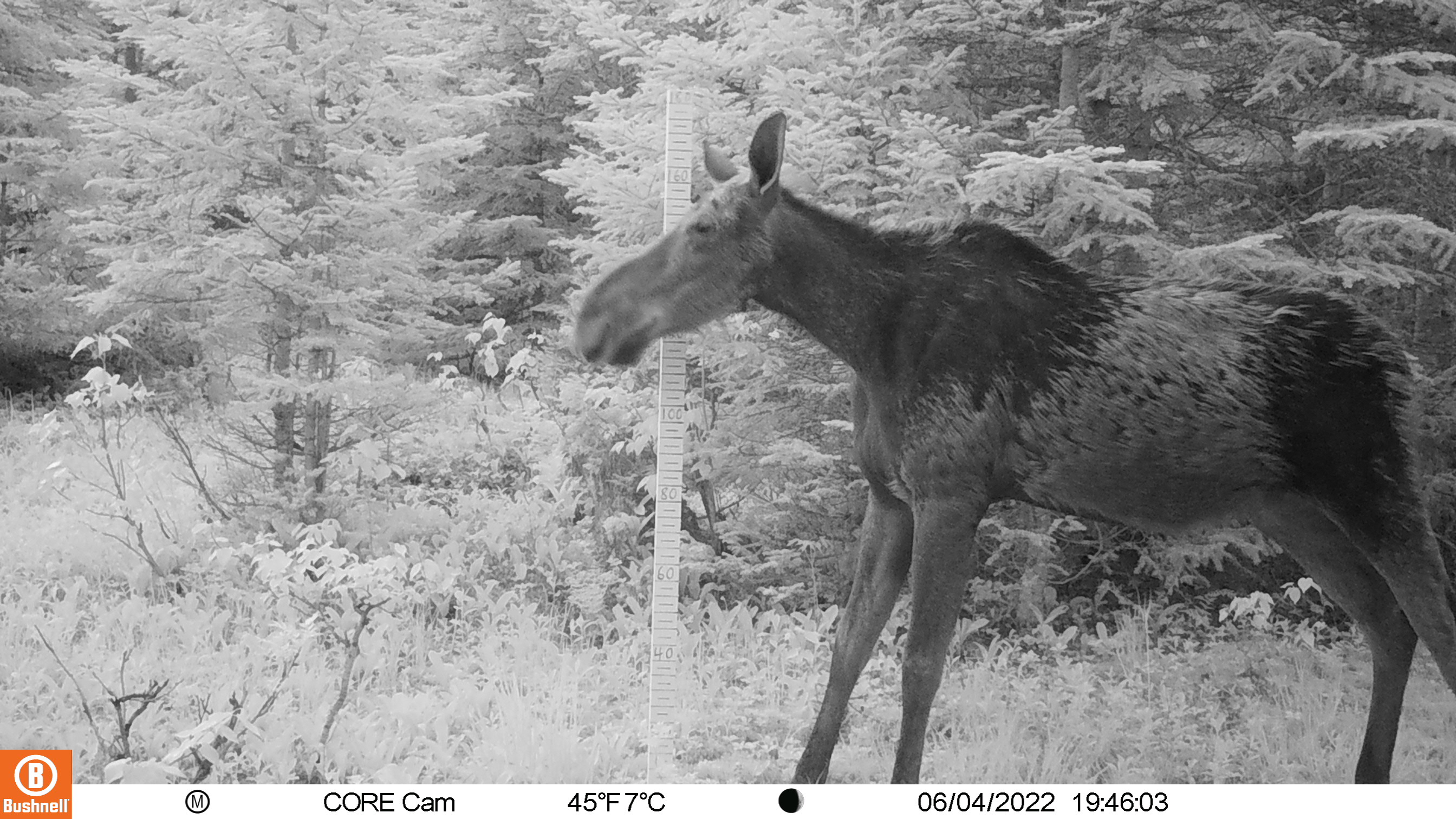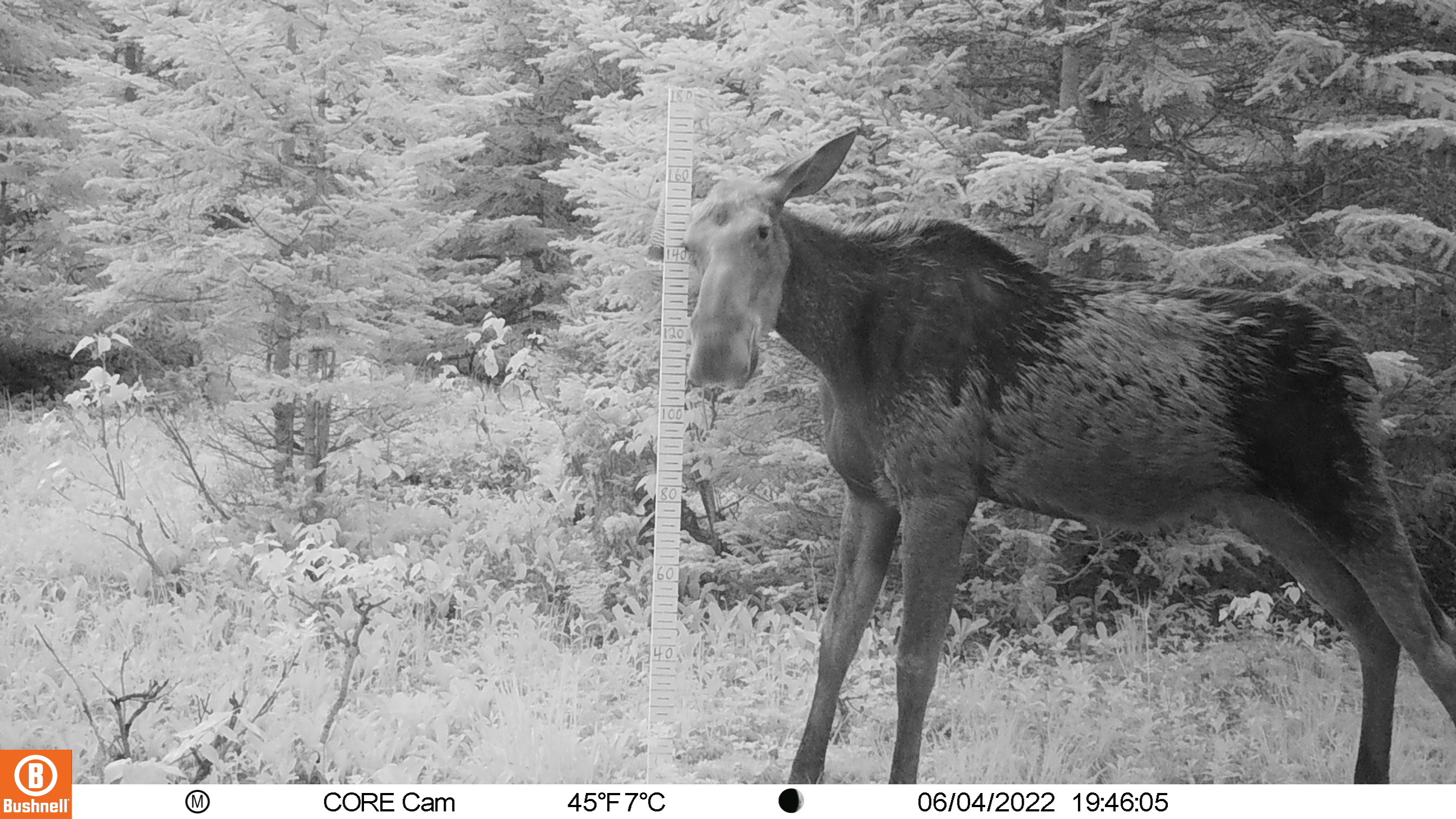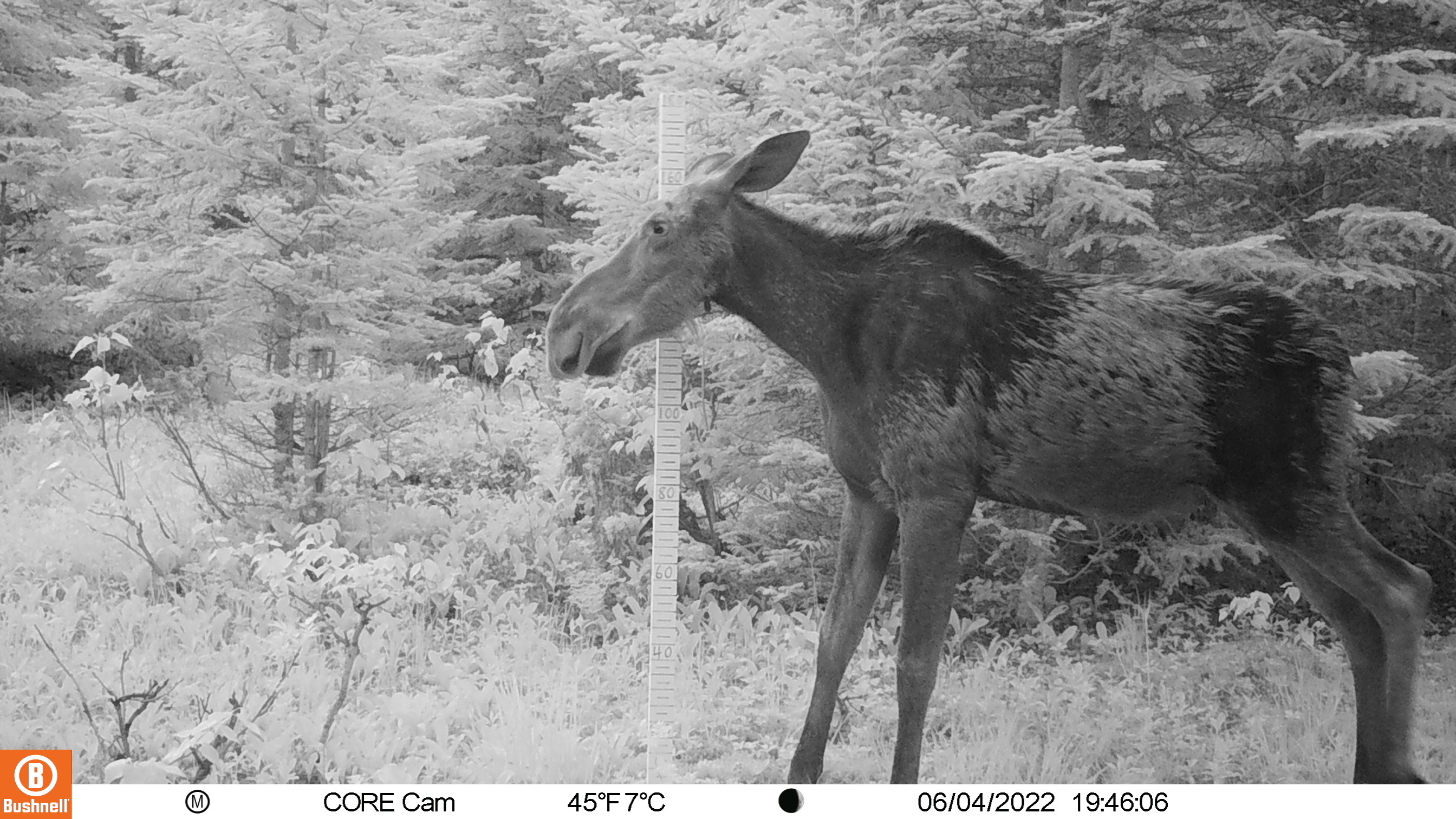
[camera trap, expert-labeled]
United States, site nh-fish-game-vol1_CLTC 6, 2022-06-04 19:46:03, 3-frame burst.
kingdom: Animalia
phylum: Chordata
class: Mammalia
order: Artiodactyla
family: Cervidae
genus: Alces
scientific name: Alces alces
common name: moose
Moose (Alces alces).